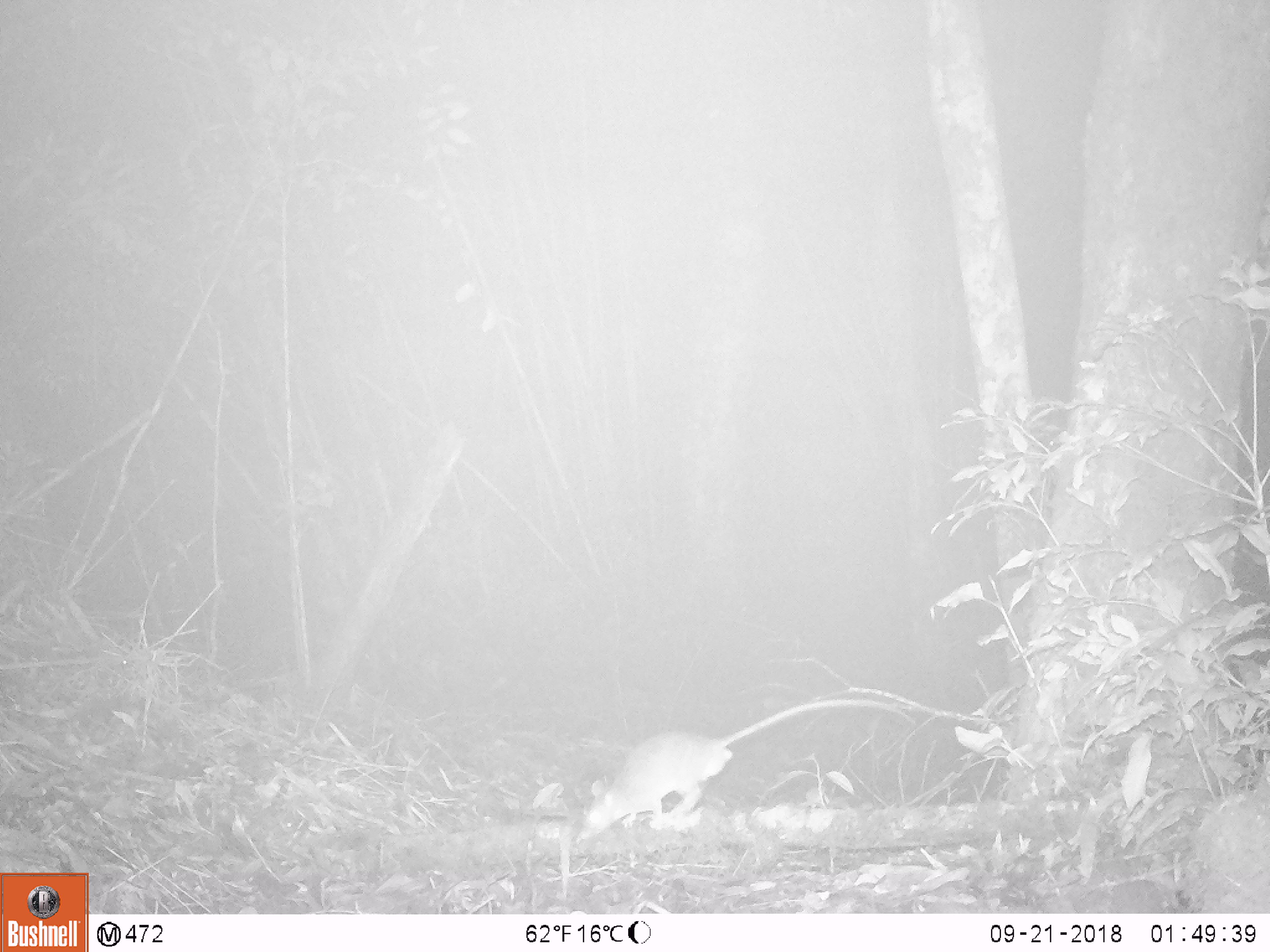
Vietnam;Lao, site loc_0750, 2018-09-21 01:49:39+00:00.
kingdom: Animalia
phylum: Chordata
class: Mammalia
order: Rodentia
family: Muridae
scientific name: Muridae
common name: old-world mice and rats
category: unidentified murid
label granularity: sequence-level